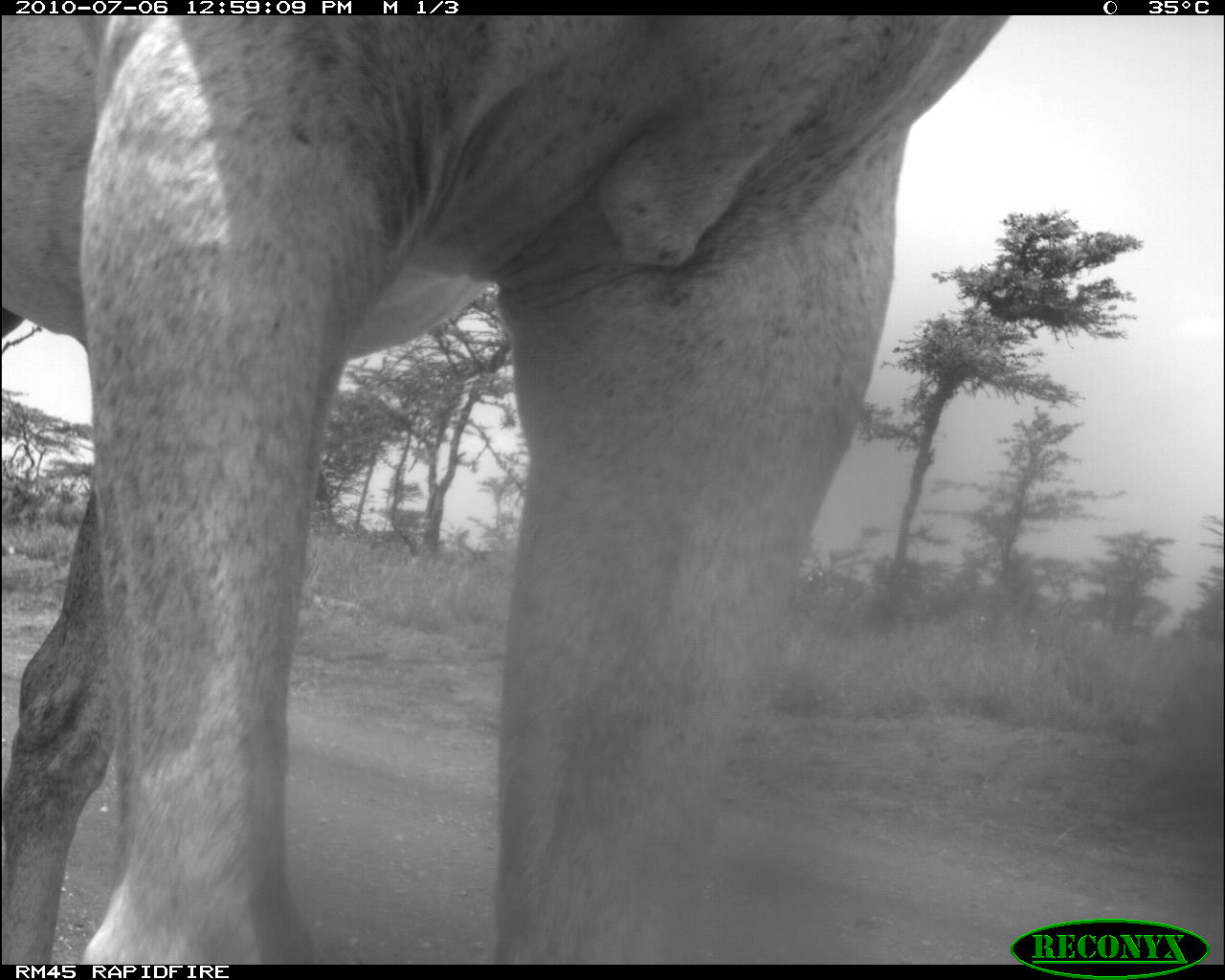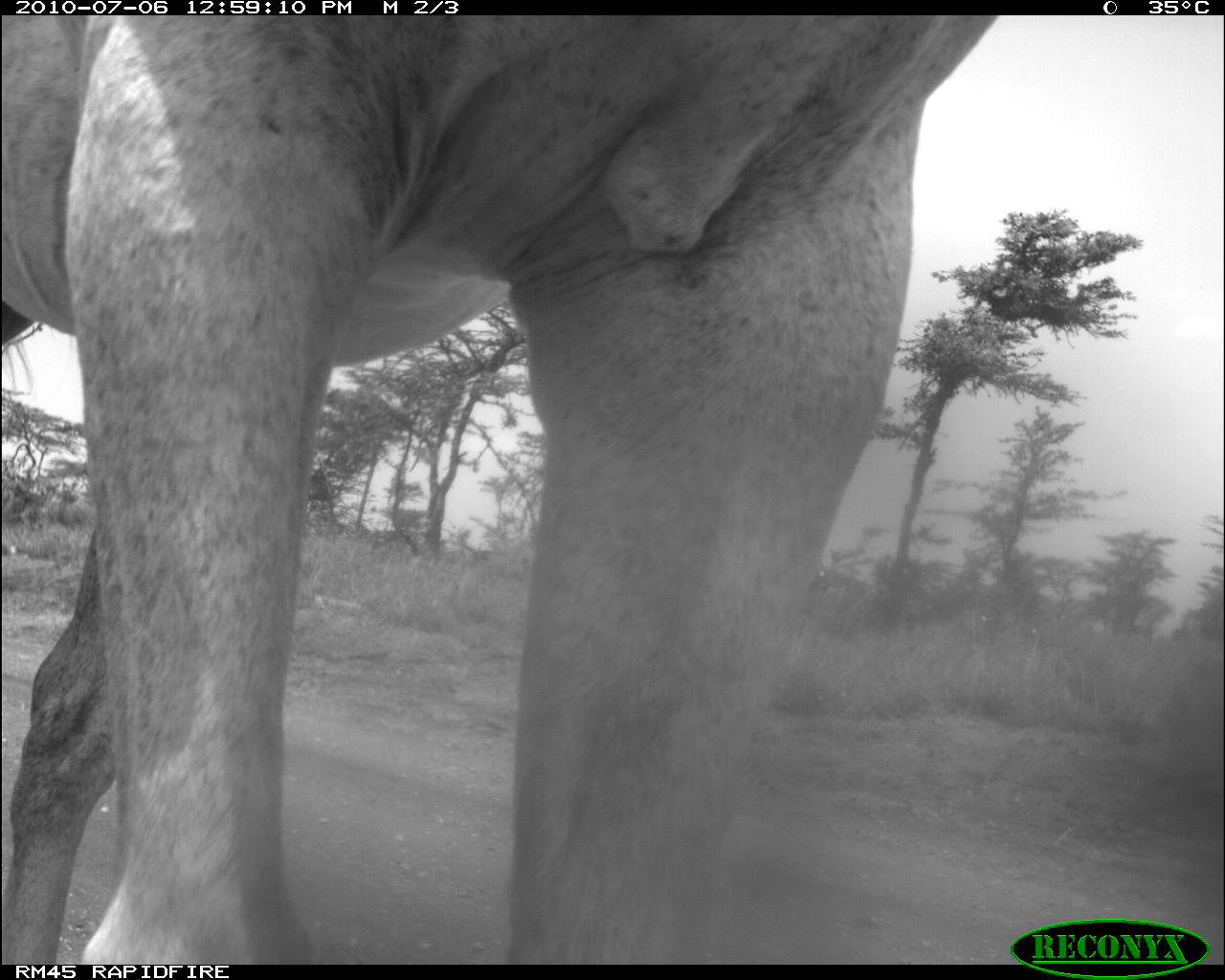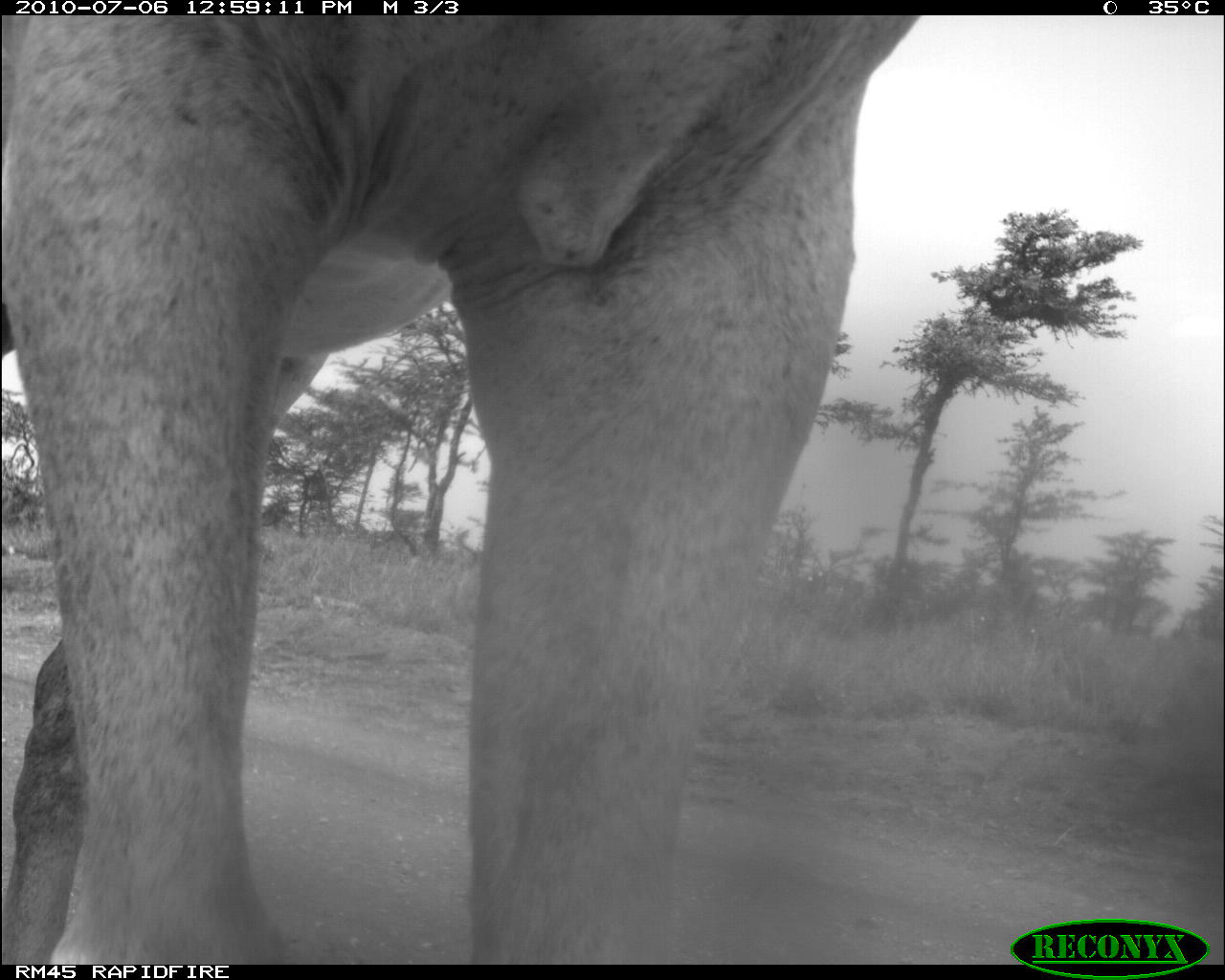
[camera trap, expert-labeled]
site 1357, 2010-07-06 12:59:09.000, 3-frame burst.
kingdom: Animalia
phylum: Chordata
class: Mammalia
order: Perissodactyla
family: Equidae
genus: Equus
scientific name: Equus ferus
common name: wild horse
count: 1